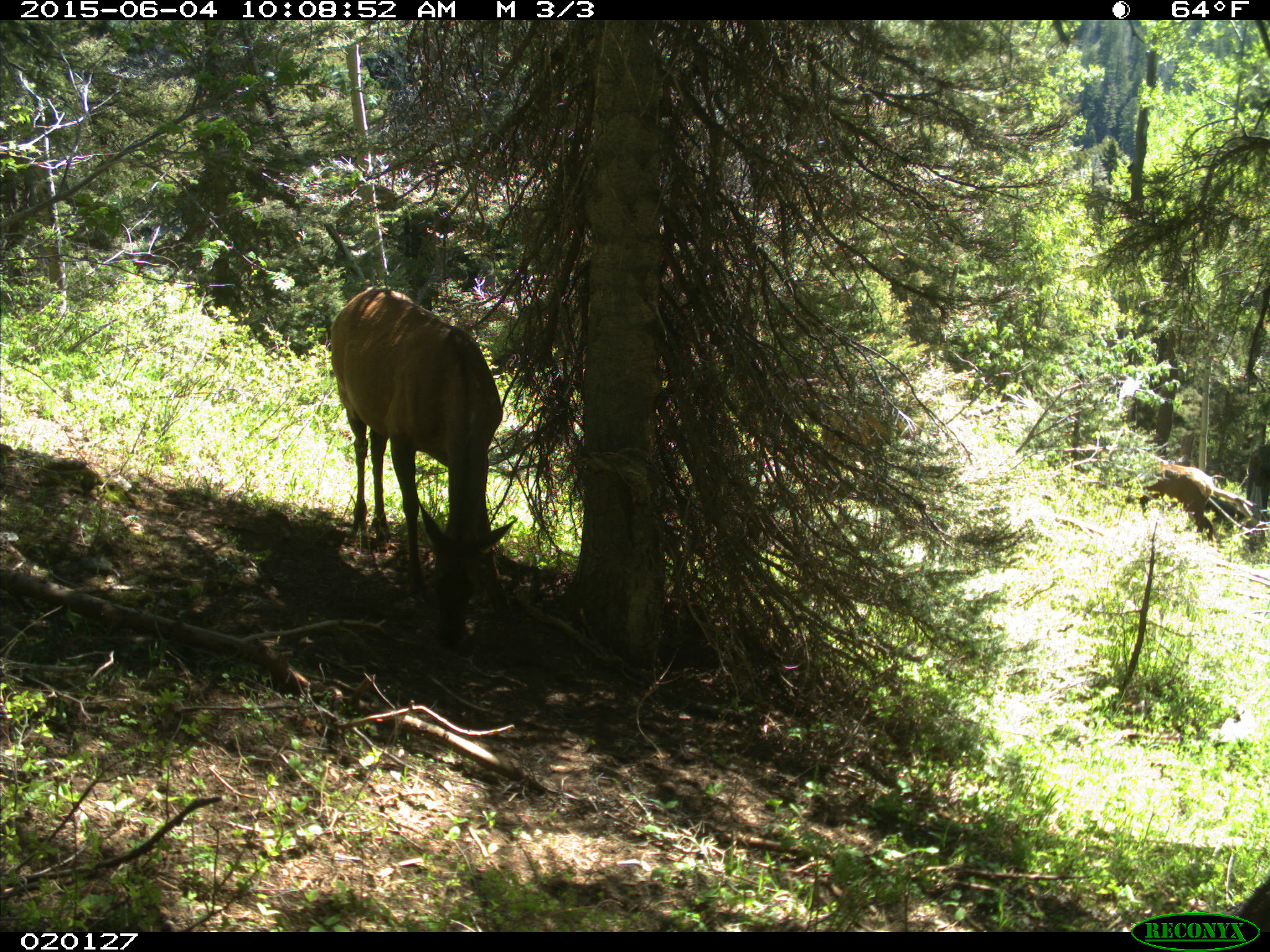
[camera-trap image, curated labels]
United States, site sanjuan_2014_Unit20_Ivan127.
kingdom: Animalia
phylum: Chordata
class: Mammalia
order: Artiodactyla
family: Cervidae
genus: Cervus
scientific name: Cervus elaphus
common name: red deer